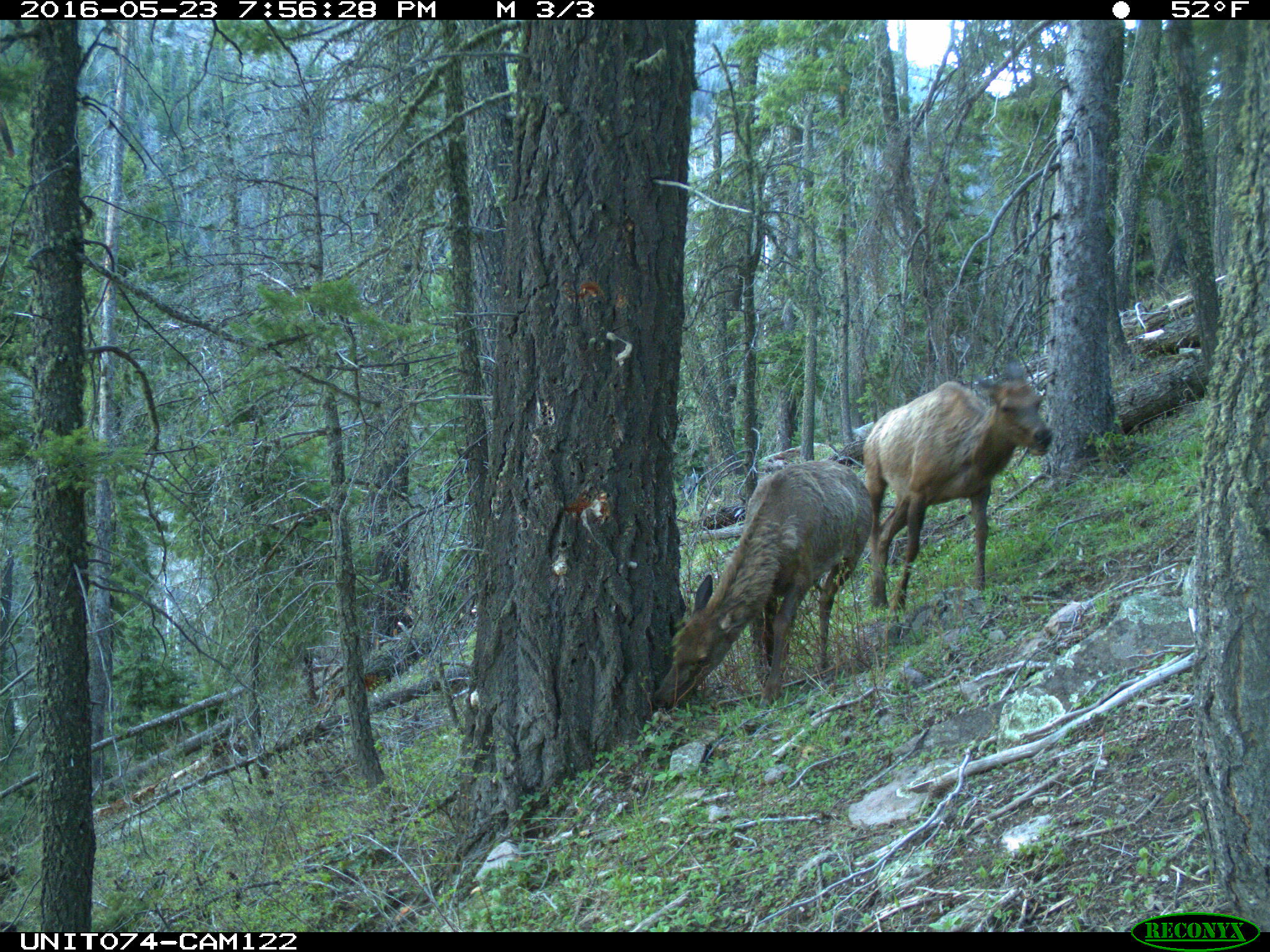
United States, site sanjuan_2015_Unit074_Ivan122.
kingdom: Animalia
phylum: Chordata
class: Mammalia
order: Artiodactyla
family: Cervidae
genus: Cervus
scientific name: Cervus elaphus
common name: red deer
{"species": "Cervus elaphus (red deer)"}